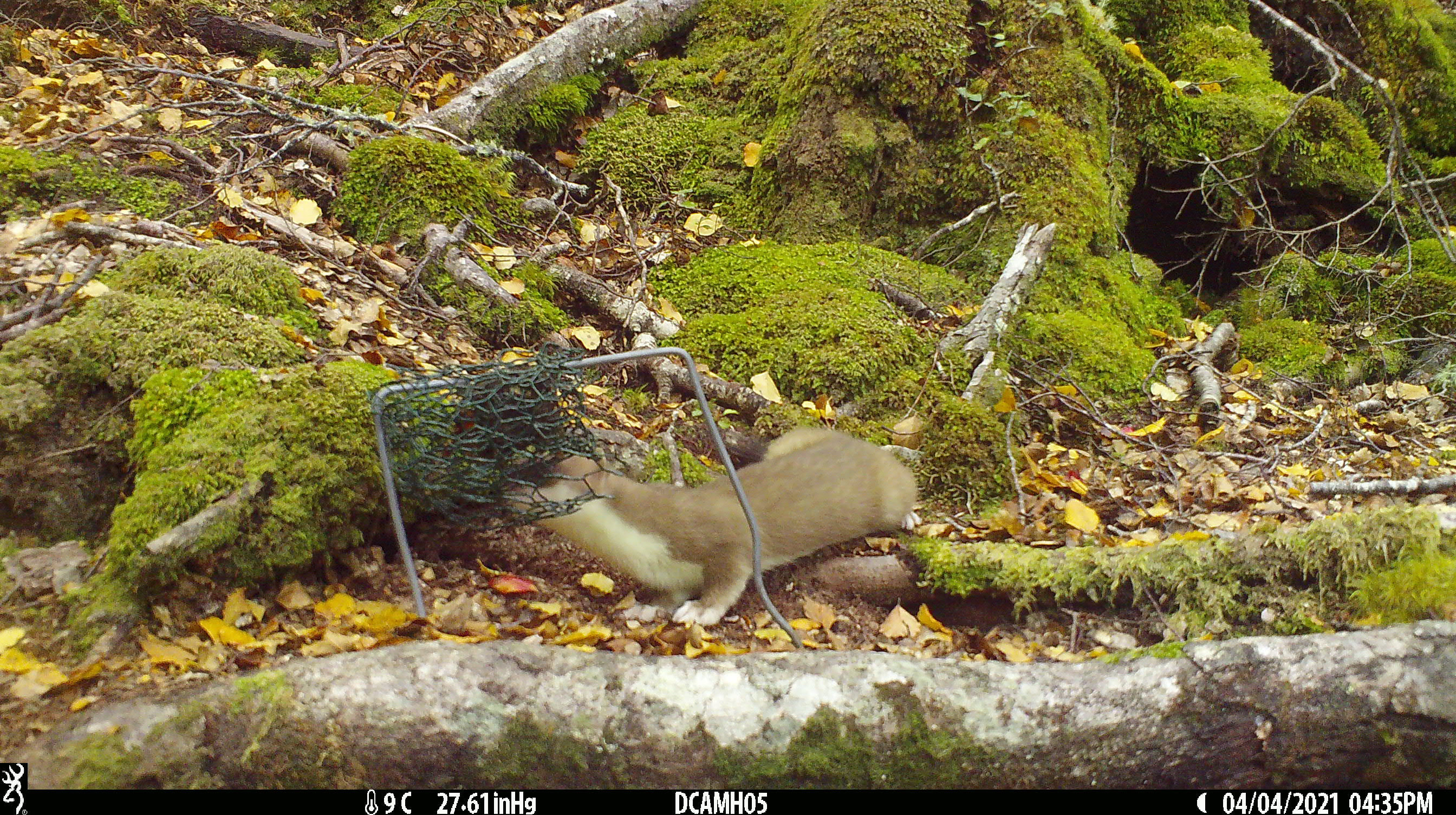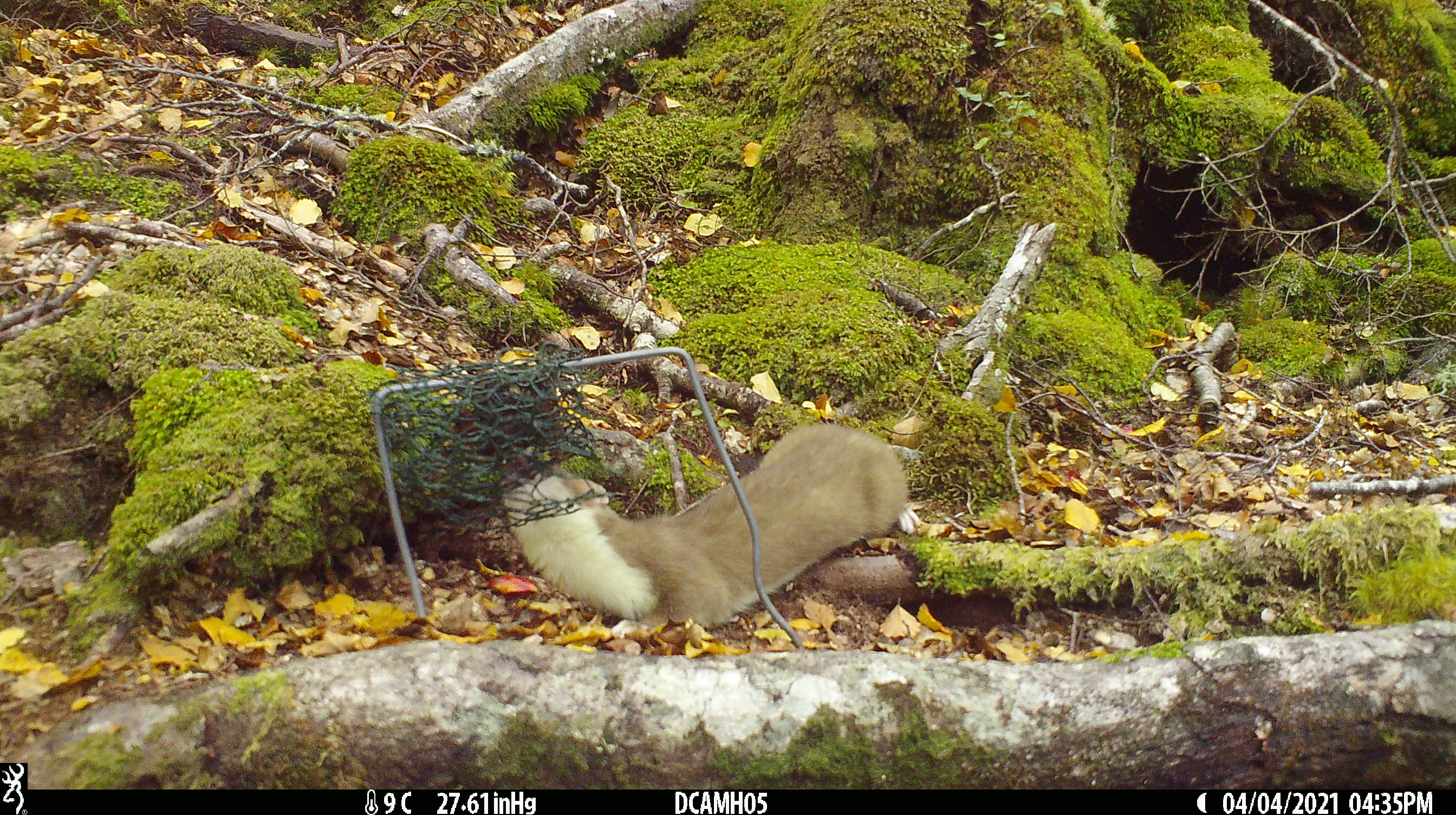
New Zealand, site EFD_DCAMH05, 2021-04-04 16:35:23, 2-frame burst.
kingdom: Animalia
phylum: Chordata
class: Mammalia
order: Carnivora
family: Mustelidae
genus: Mustela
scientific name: Mustela erminea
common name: stoat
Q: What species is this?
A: Stoat (Mustela erminea).